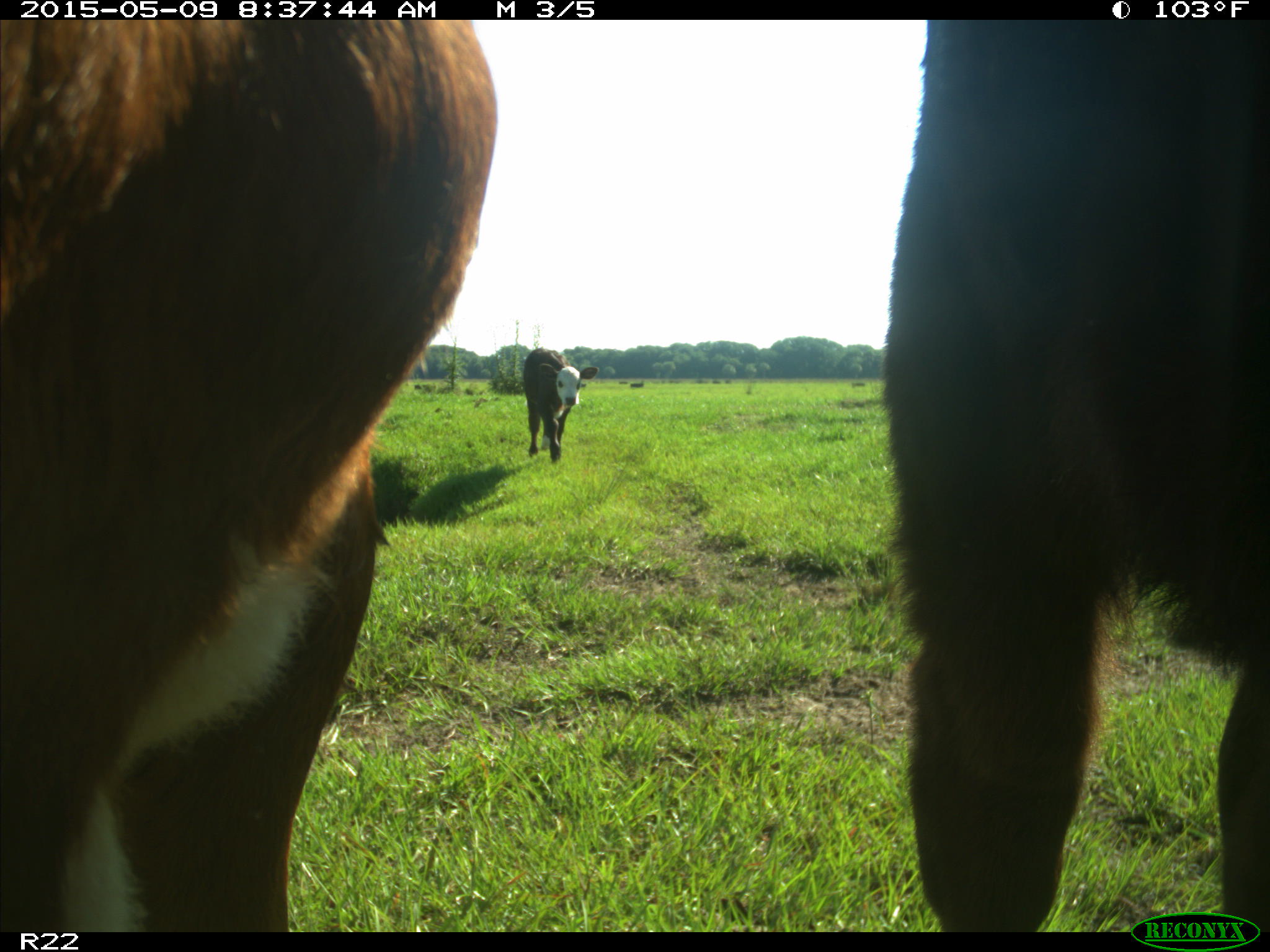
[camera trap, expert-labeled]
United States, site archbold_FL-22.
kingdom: Animalia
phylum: Chordata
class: Mammalia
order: Artiodactyla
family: Bovidae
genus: Bos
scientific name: Bos taurus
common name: domestic cow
Bos taurus (domestic cow).